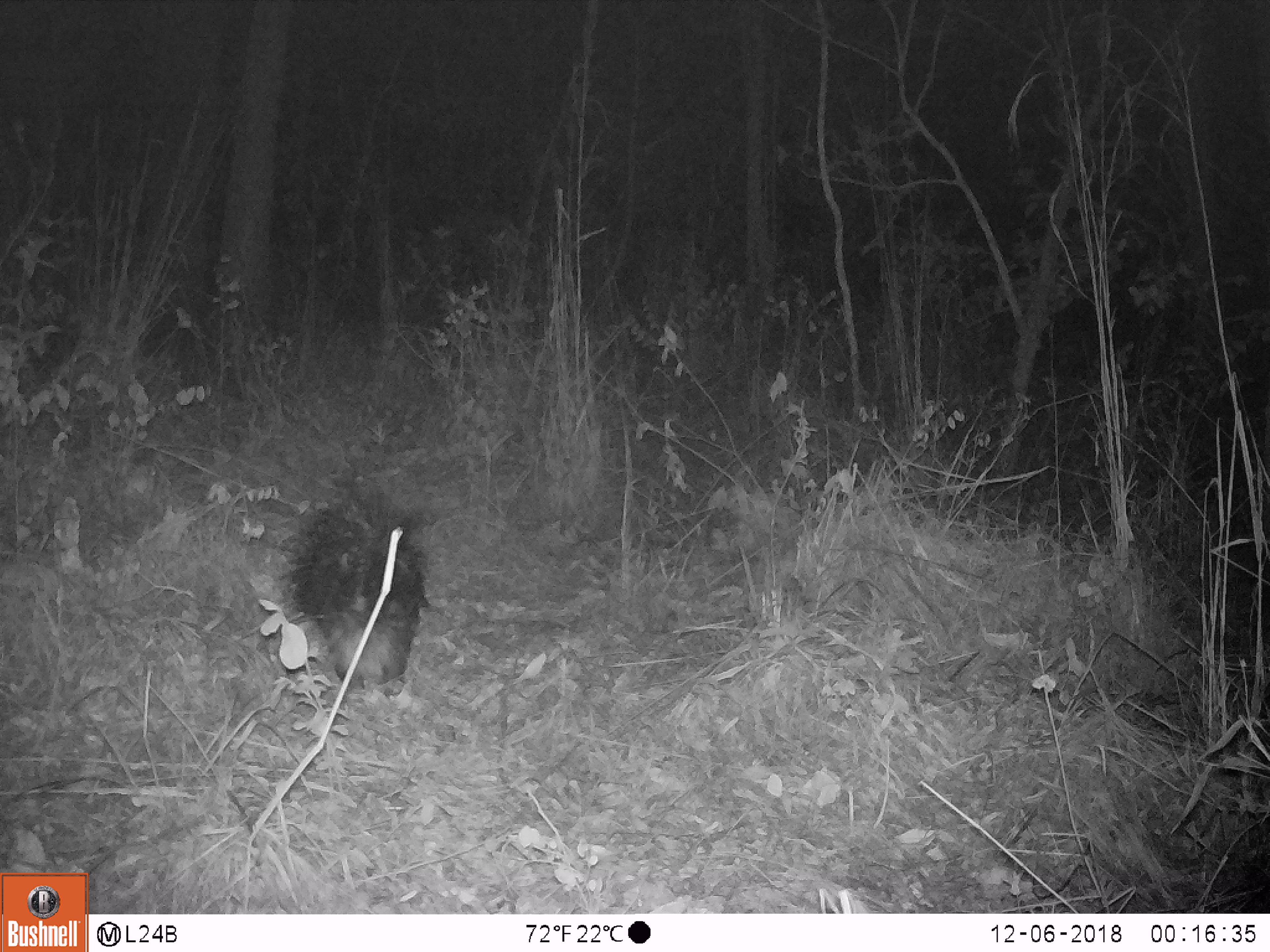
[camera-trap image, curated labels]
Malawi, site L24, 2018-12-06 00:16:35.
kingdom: Animalia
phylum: Chordata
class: Mammalia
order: Rodentia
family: Hystricidae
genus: Hystrix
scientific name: Hystrix africaeaustralis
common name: cape porcupine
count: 1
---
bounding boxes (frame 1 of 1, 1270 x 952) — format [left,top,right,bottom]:
cape porcupine: [273,476,447,704]